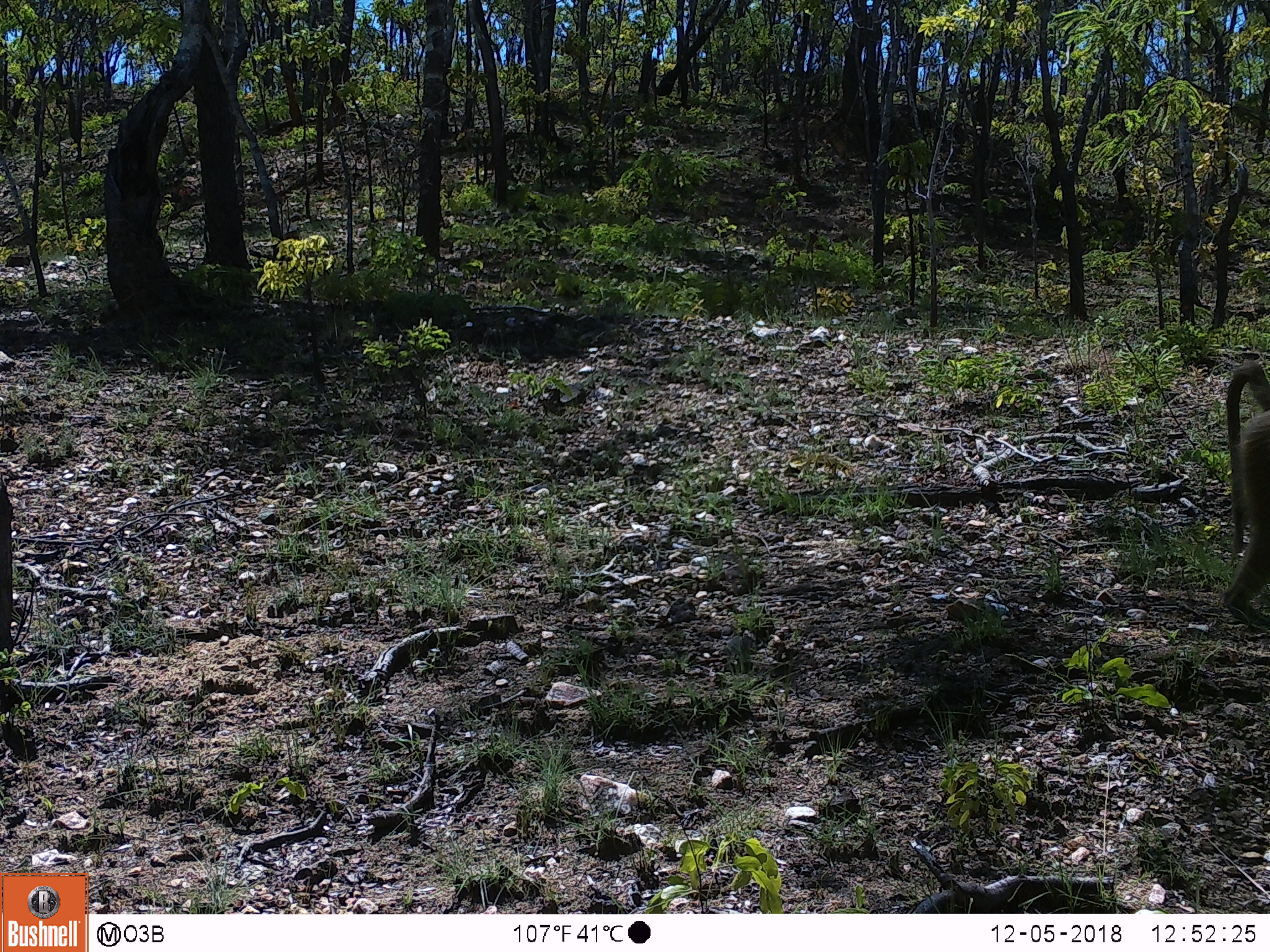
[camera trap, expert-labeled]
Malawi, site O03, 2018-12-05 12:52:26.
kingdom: Animalia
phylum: Chordata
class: Mammalia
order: Primates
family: Cercopithecidae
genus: Papio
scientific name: Papio cynocephalus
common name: yellow baboon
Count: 1.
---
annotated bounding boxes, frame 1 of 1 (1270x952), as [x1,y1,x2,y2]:
yellow baboon: [1213,349,1269,638]